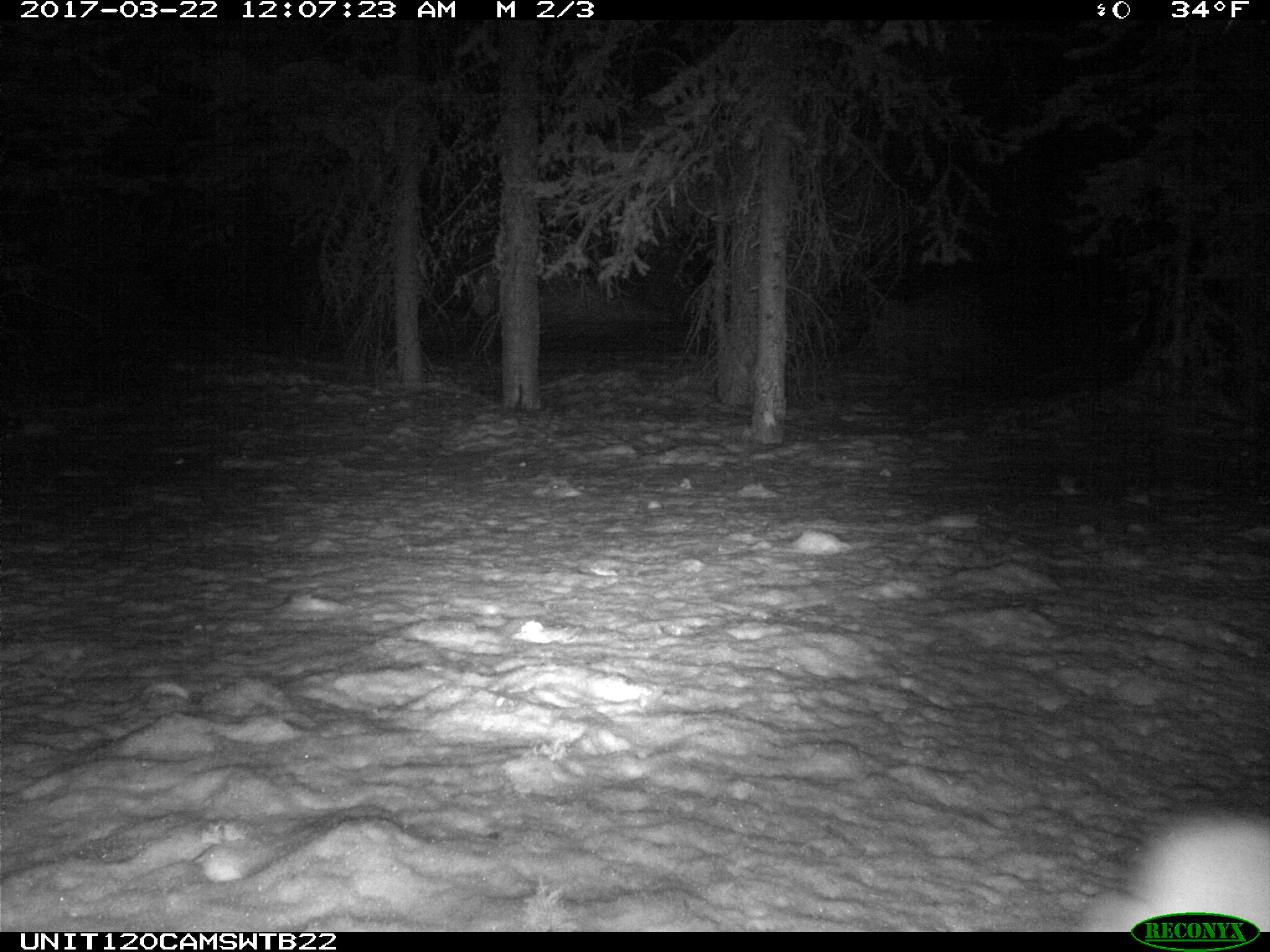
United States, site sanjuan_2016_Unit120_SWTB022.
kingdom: Animalia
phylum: Chordata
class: Mammalia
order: Lagomorpha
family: Leporidae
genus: Lepus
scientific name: Lepus americanus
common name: snowshoe hare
Lepus americanus (snowshoe hare).